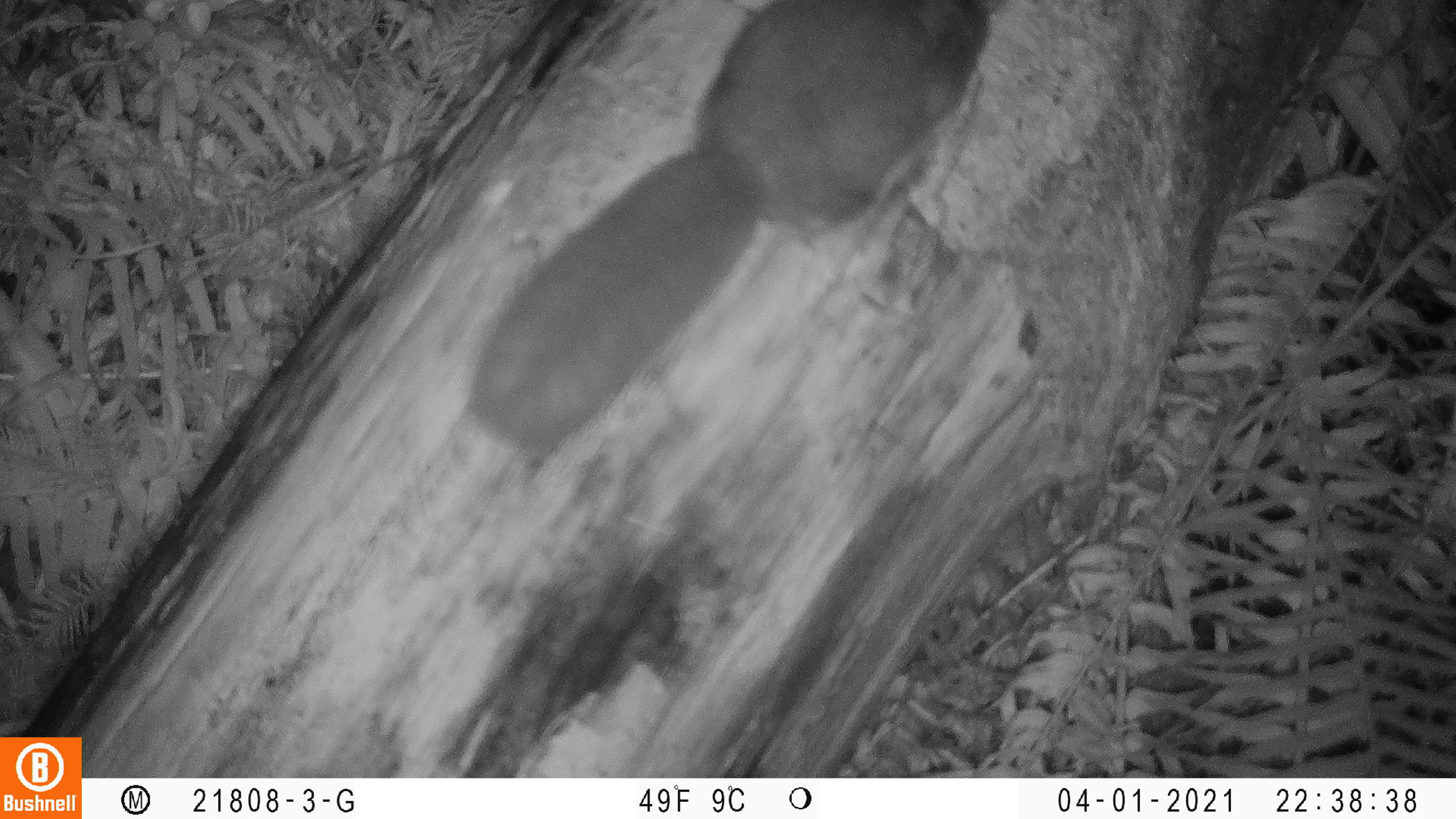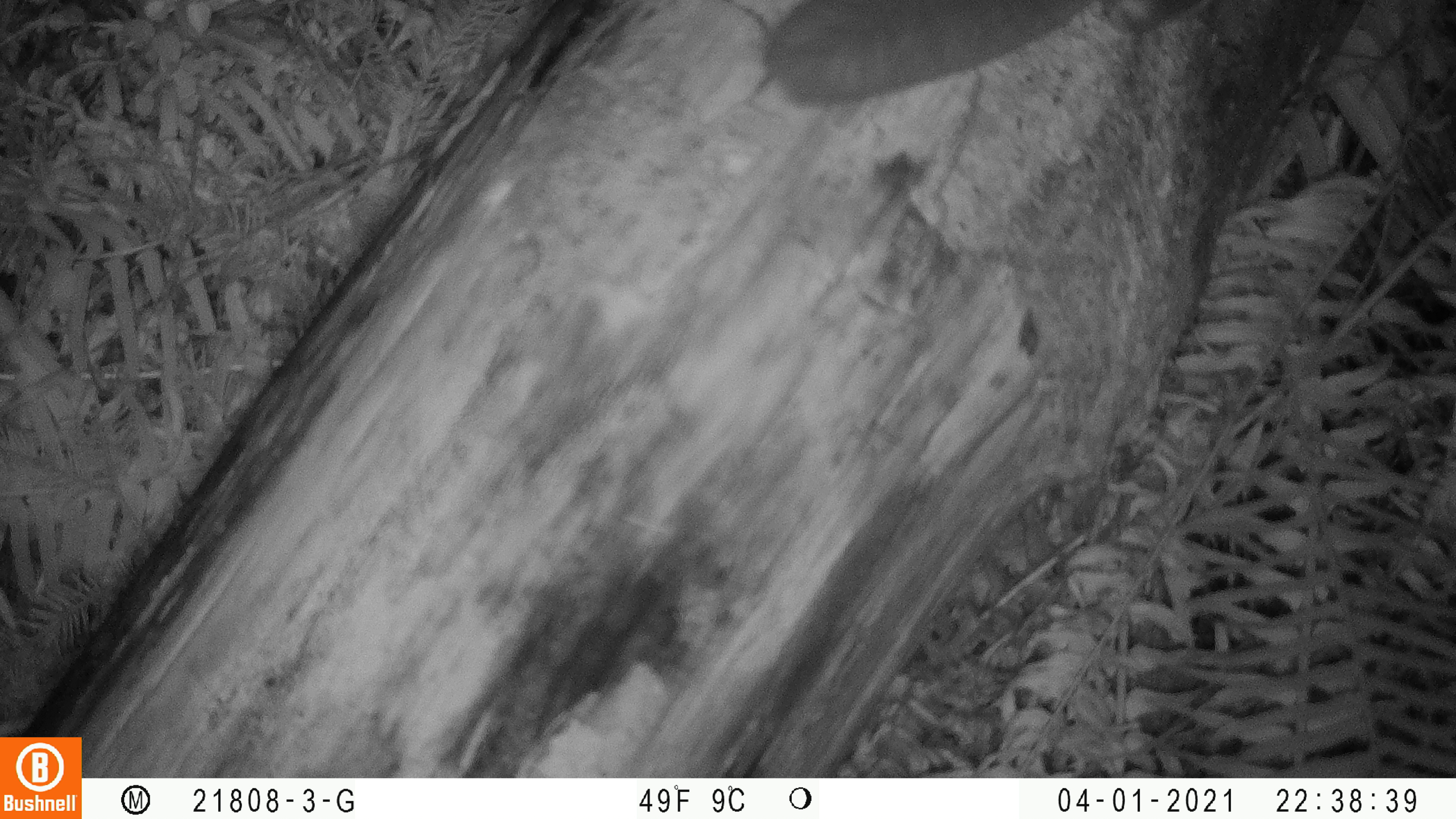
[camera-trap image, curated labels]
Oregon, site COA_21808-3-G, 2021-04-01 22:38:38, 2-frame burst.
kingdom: Animalia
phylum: Chordata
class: Mammalia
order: Rodentia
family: Sciuridae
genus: Glaucomys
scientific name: Glaucomys oregonensis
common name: humboldt's flying squirrel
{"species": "humboldt's flying squirrel (Glaucomys oregonensis)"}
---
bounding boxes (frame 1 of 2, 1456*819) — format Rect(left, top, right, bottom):
humboldt's flying squirrel: Rect(460, 2, 1004, 443)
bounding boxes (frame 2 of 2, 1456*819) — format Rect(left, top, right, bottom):
humboldt's flying squirrel: Rect(749, 1, 1206, 114)